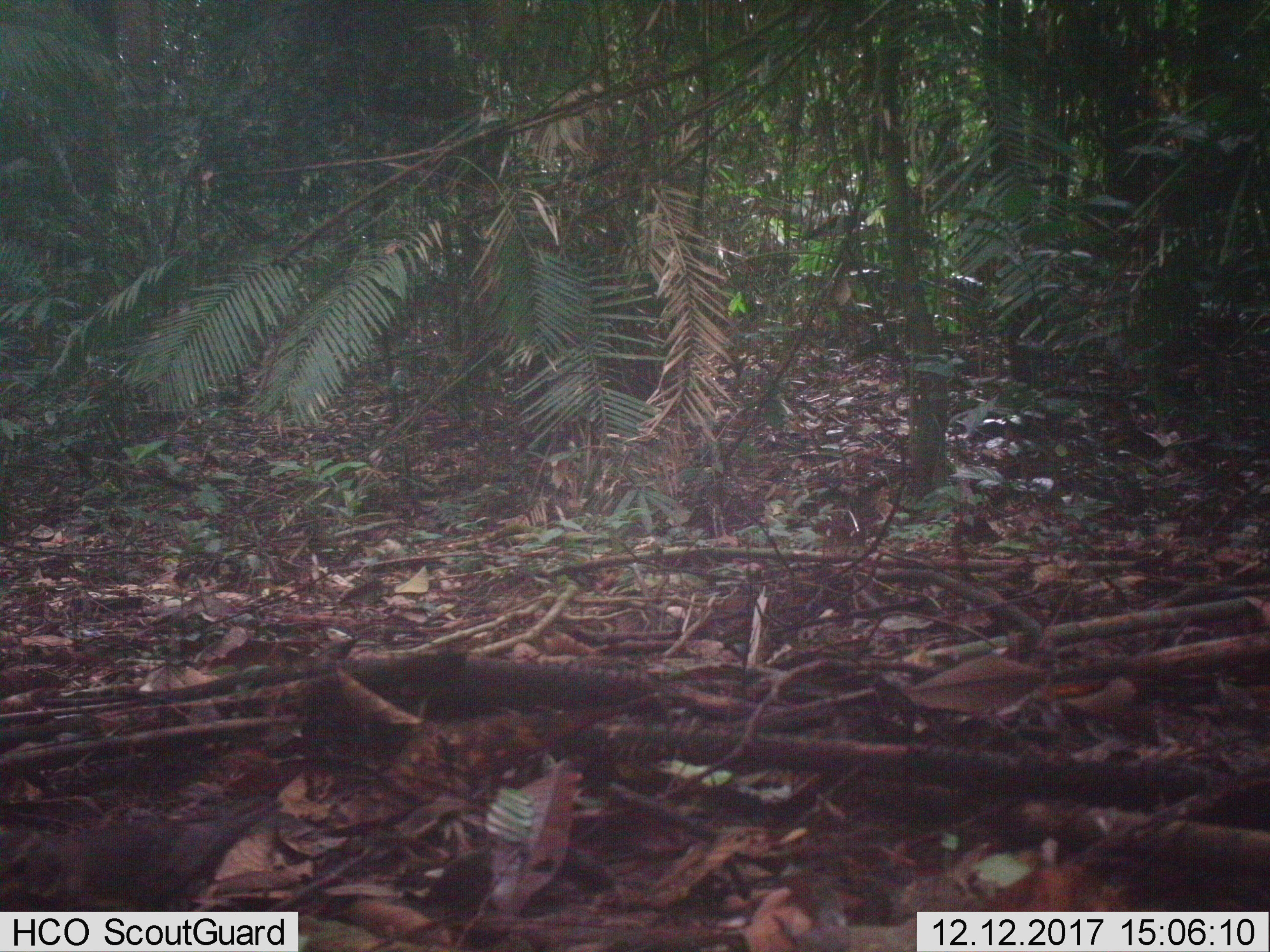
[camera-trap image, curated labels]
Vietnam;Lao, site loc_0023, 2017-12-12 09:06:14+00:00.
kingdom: Animalia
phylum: Chordata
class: Aves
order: Passeriformes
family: Turdidae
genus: Turdus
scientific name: Turdus cardis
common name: japanese thrush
Japanese thrush (Turdus cardis). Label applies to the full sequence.